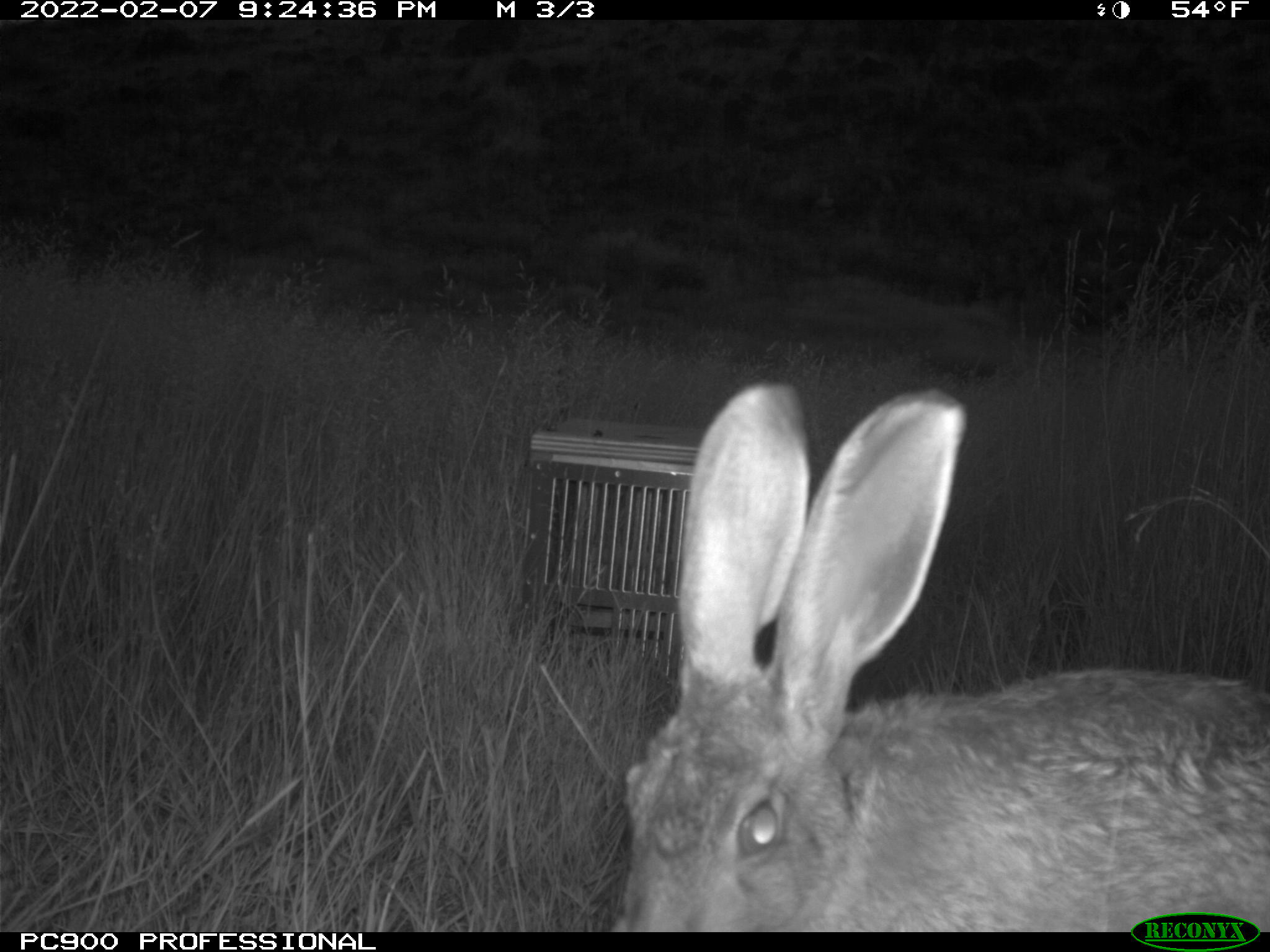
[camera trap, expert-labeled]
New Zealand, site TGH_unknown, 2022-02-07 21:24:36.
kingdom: Animalia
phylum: Chordata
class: Mammalia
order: Lagomorpha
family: Leporidae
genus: Lepus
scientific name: Lepus europaeus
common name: brown hare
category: hare